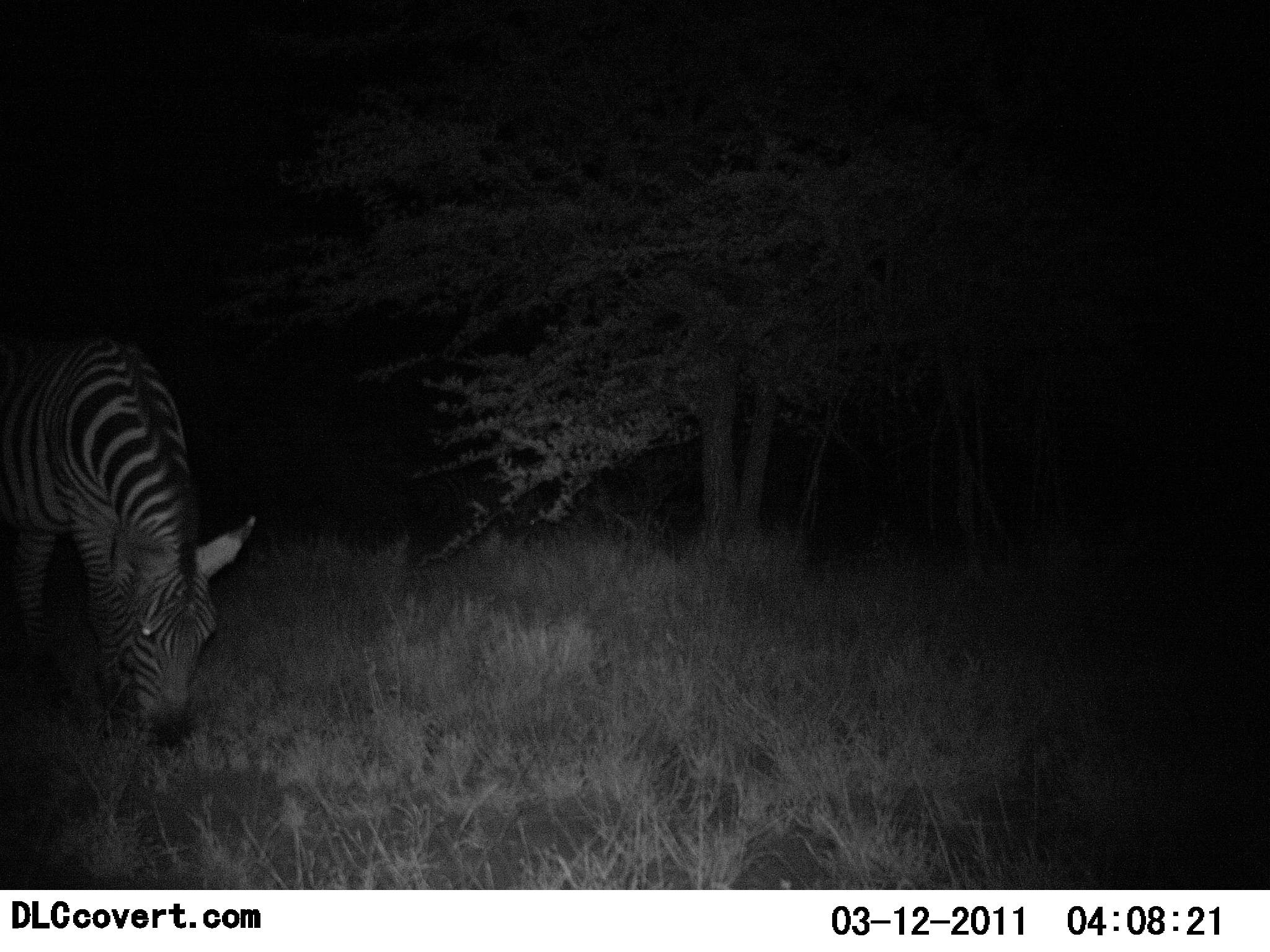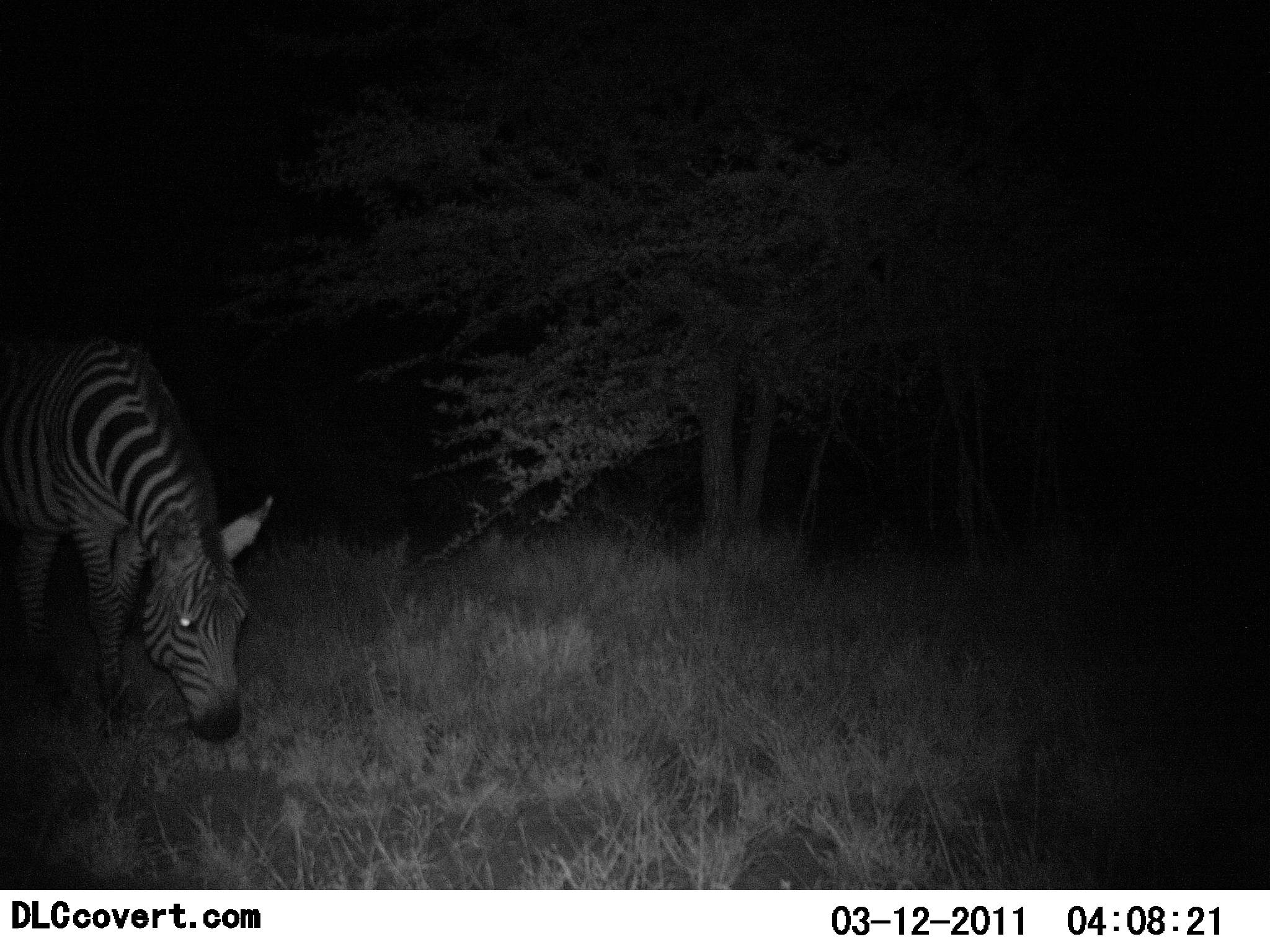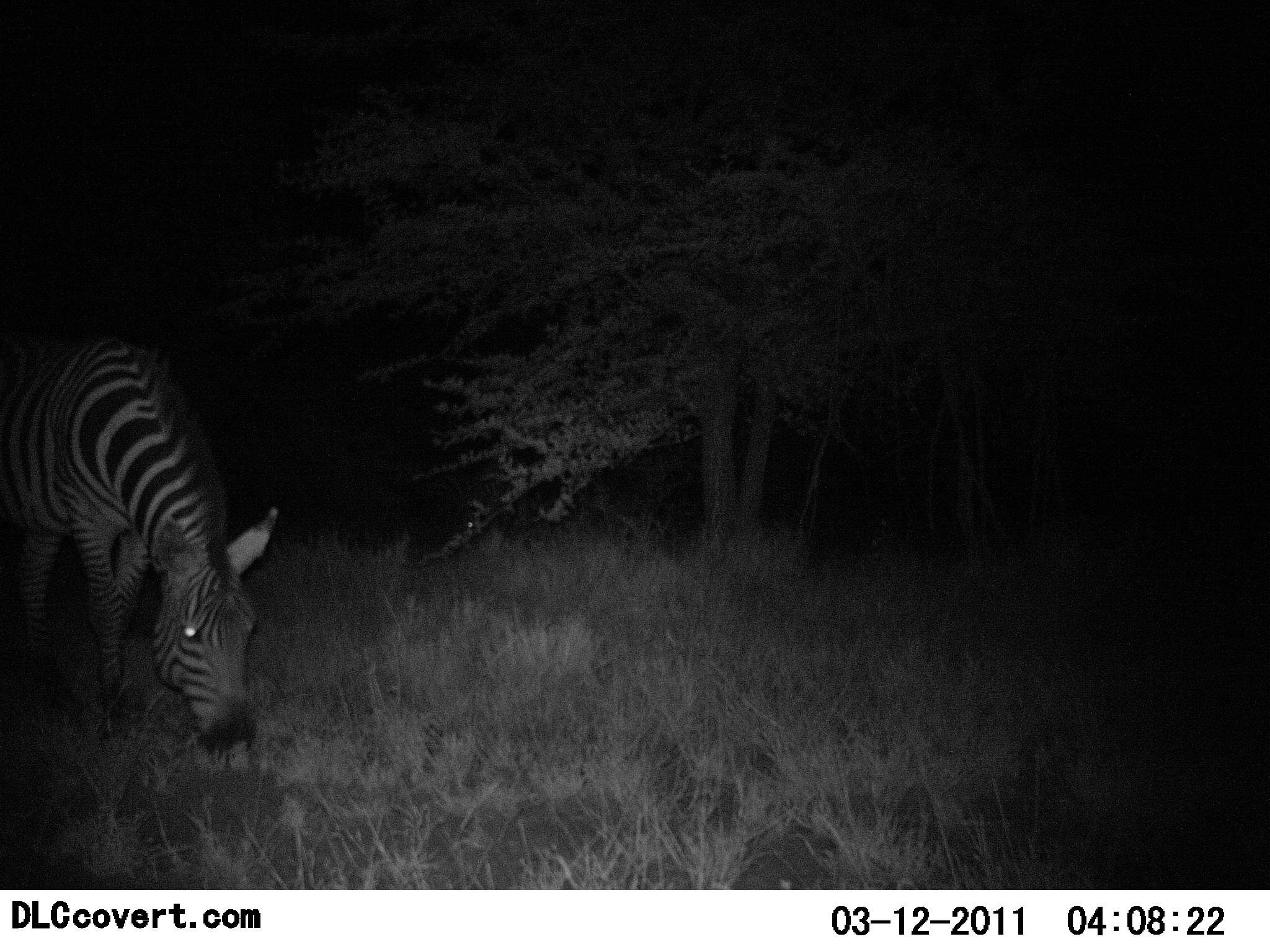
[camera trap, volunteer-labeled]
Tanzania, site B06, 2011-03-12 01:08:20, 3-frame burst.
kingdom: Animalia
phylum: Chordata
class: Mammalia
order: Perissodactyla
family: Equidae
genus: Equus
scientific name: Equus quagga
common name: plains zebra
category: zebra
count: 2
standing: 0%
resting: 8%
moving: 15%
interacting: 0%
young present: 0%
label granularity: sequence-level